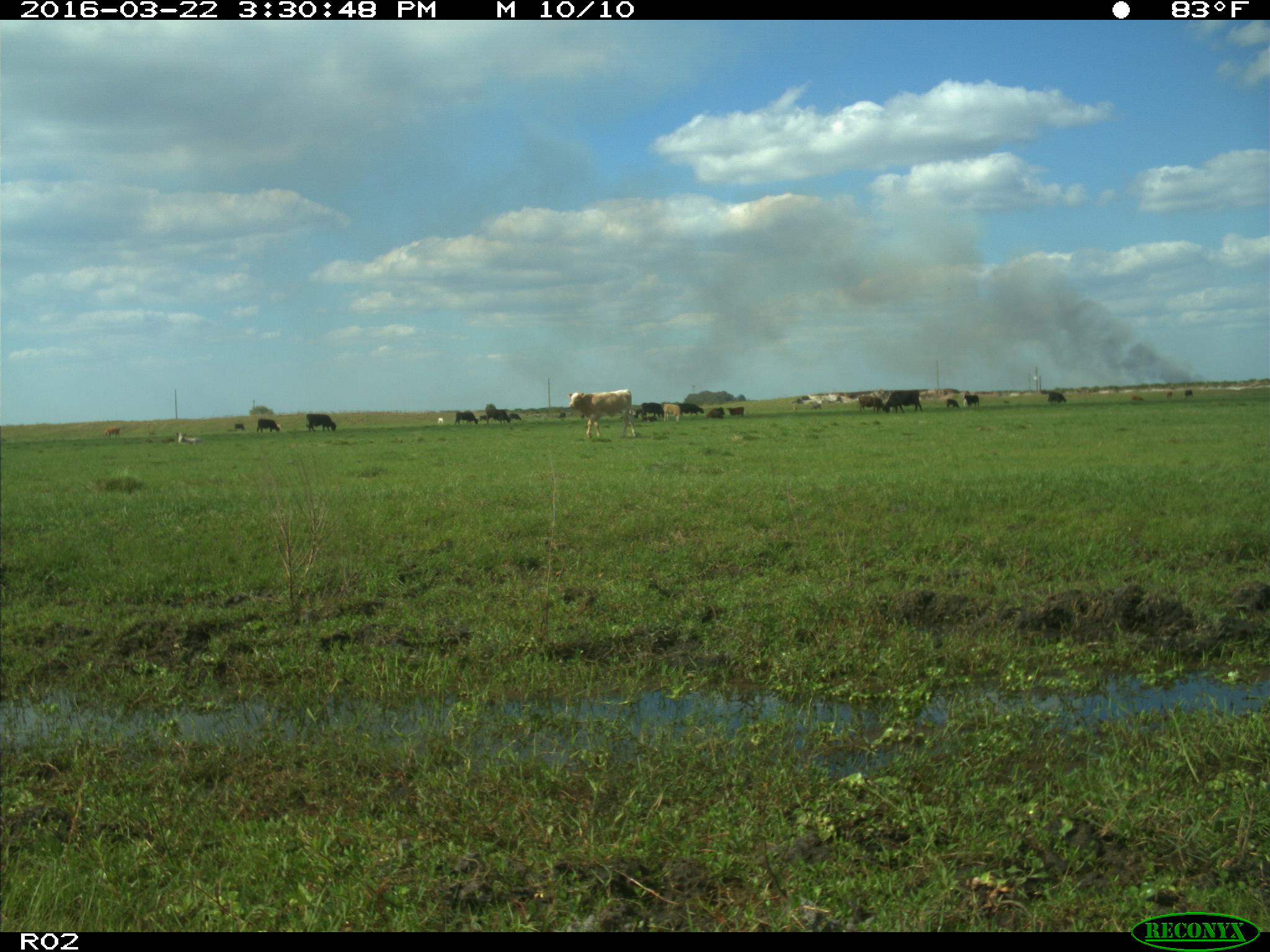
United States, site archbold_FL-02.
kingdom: Animalia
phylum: Chordata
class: Mammalia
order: Artiodactyla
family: Bovidae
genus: Bos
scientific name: Bos taurus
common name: domestic cow